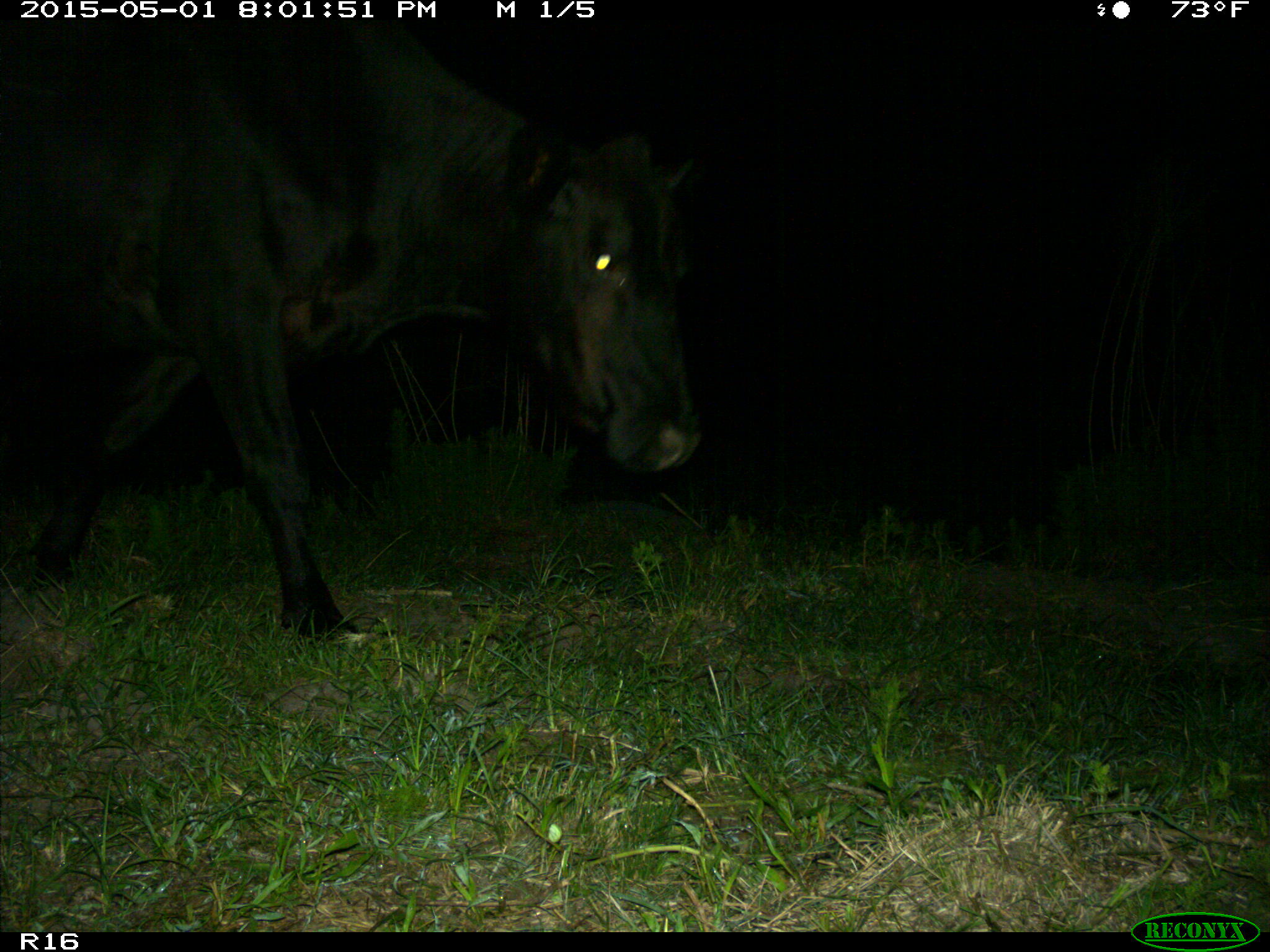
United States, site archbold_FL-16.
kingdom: Animalia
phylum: Chordata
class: Mammalia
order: Artiodactyla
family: Bovidae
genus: Bos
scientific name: Bos taurus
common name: domestic cow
Bos taurus (domestic cow).